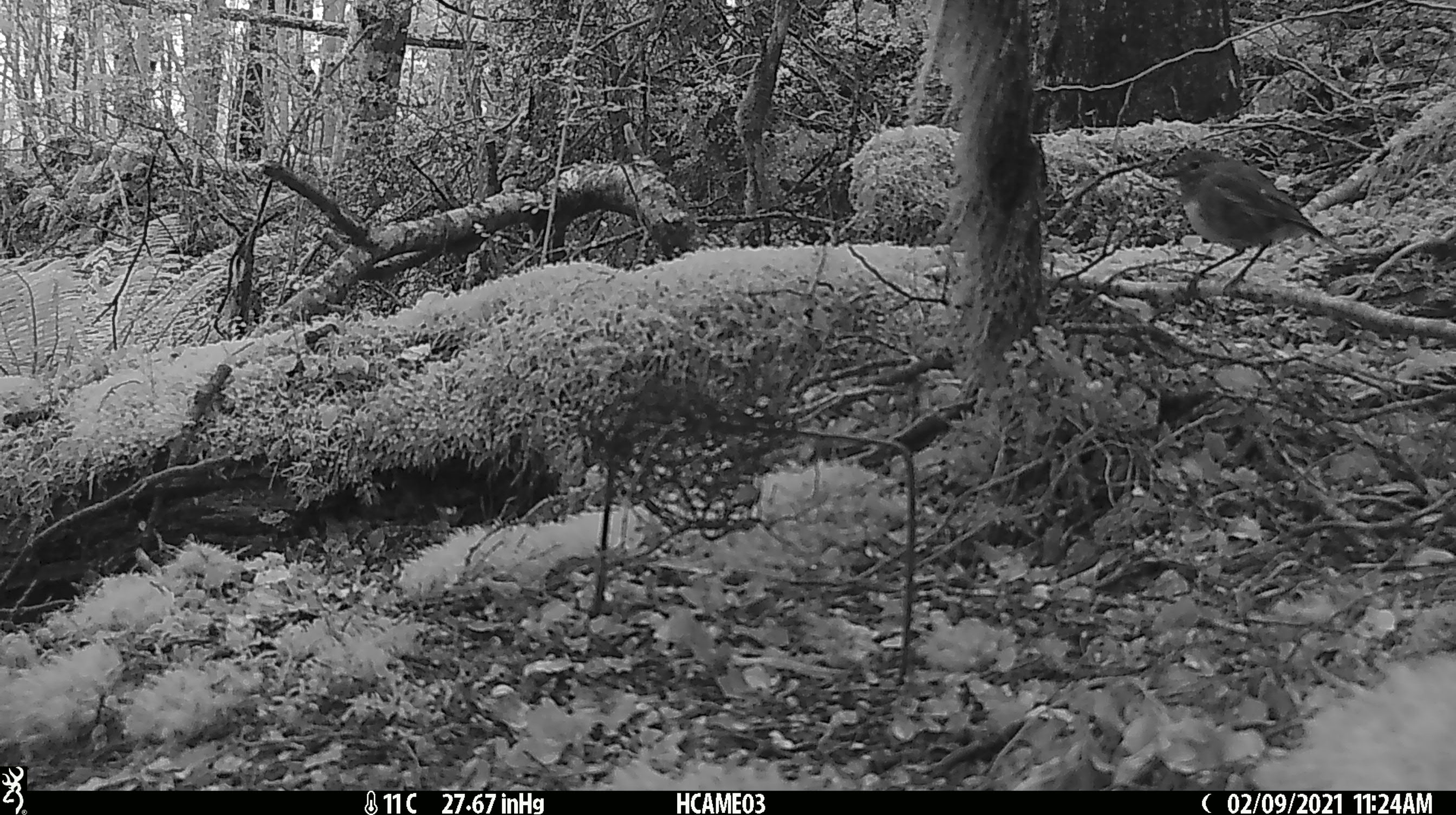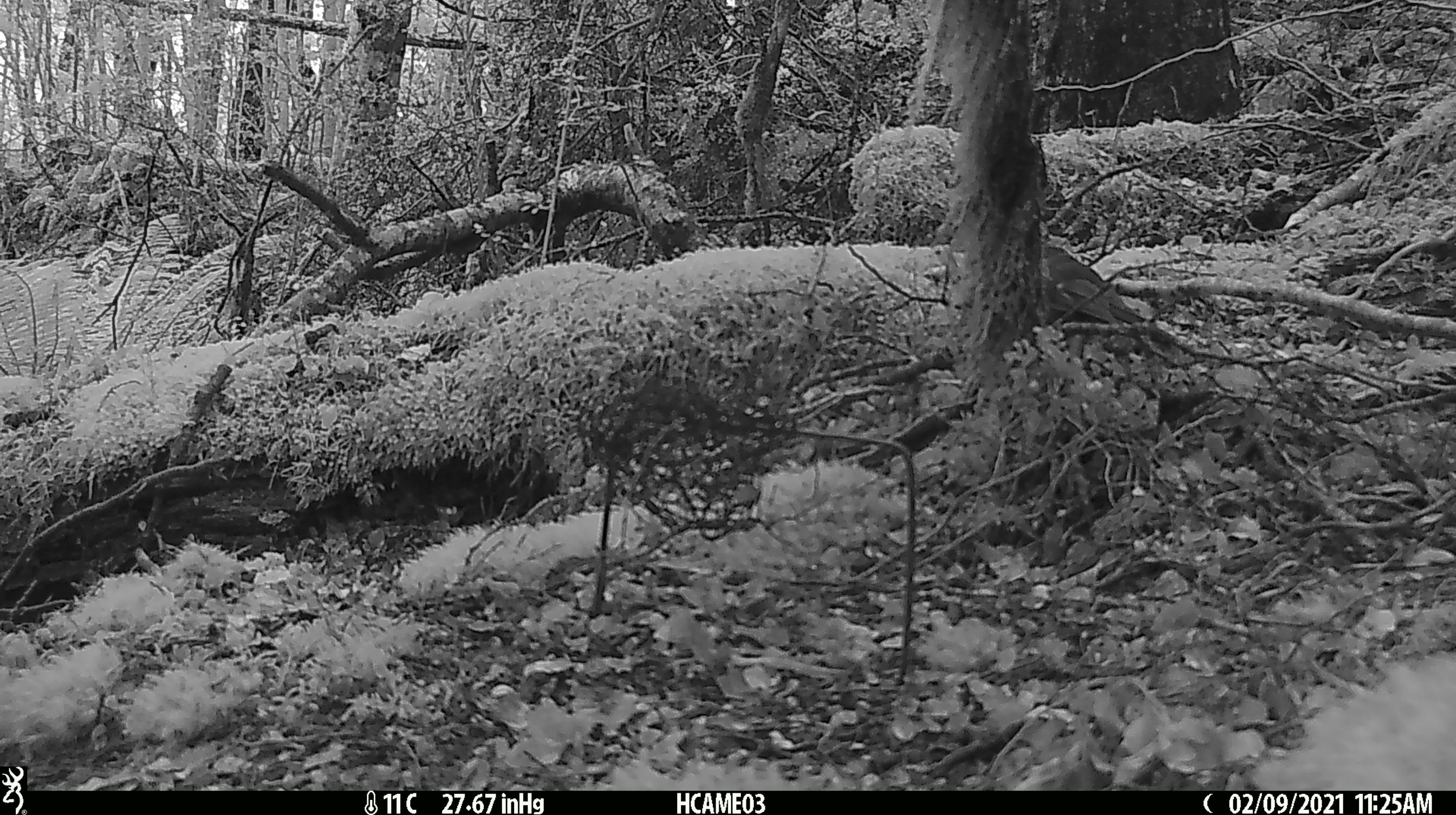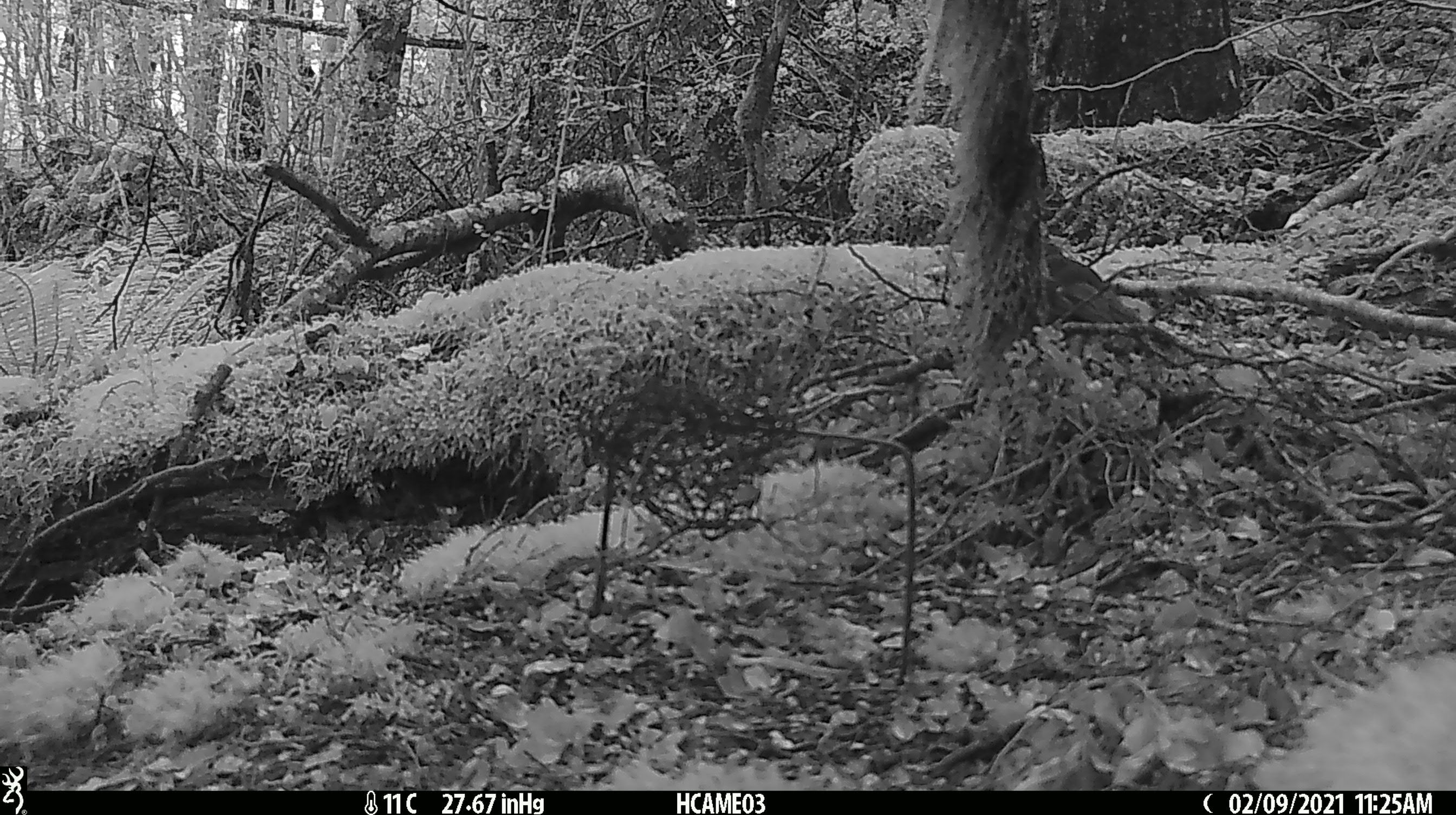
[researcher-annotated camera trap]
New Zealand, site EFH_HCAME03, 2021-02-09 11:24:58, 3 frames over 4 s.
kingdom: Animalia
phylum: Chordata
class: Aves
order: Passeriformes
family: Petroicidae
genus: Petroica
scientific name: Petroica australis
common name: new zealand robin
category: robin